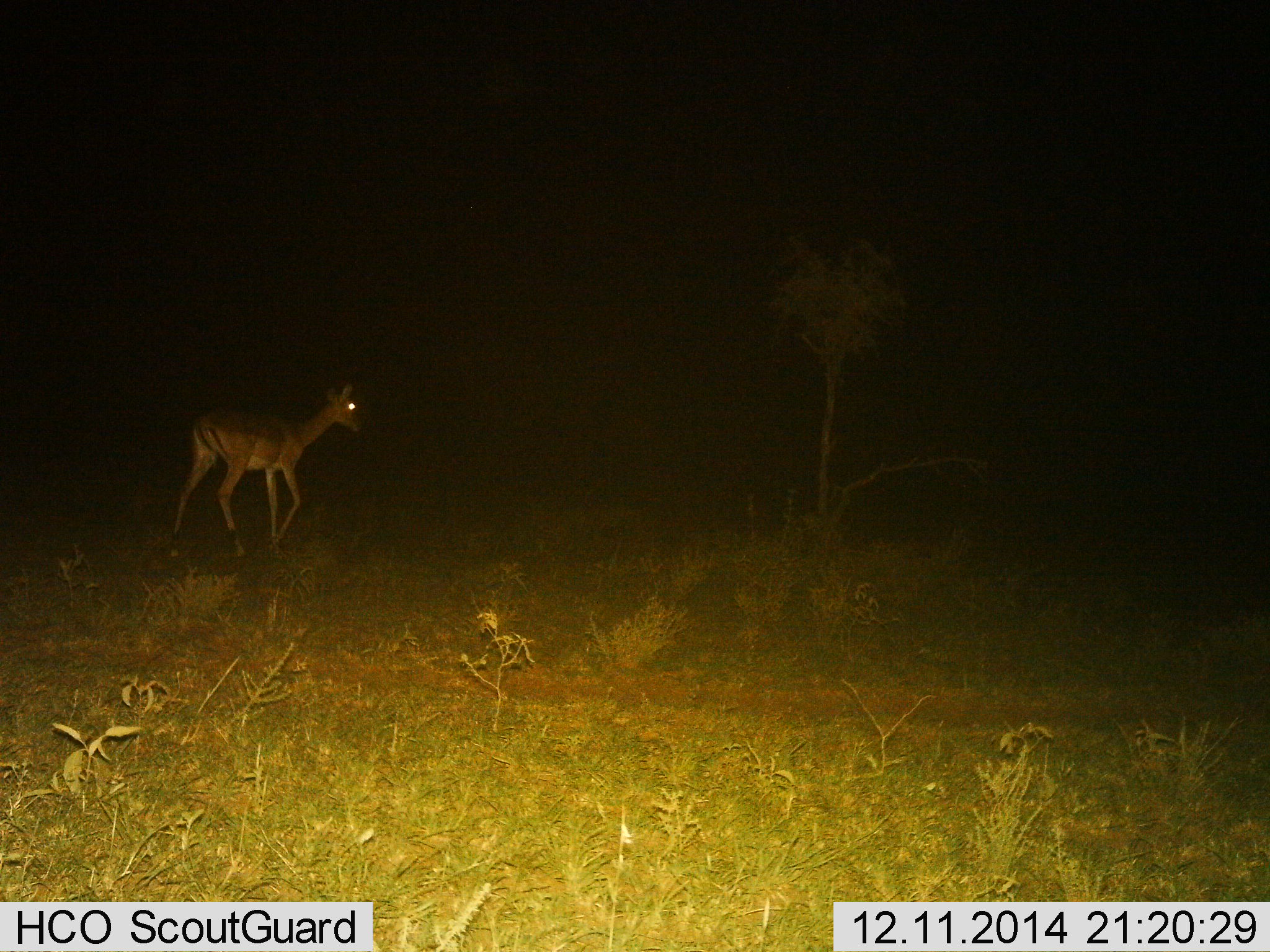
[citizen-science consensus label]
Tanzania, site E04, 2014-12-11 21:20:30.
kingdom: Animalia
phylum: Chordata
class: Mammalia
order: Artiodactyla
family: Bovidae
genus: Aepyceros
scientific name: Aepyceros melampus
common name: impala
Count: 1.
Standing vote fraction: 10%.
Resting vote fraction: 0%.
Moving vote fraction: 90%.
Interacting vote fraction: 0%.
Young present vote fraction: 0%.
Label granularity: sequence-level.